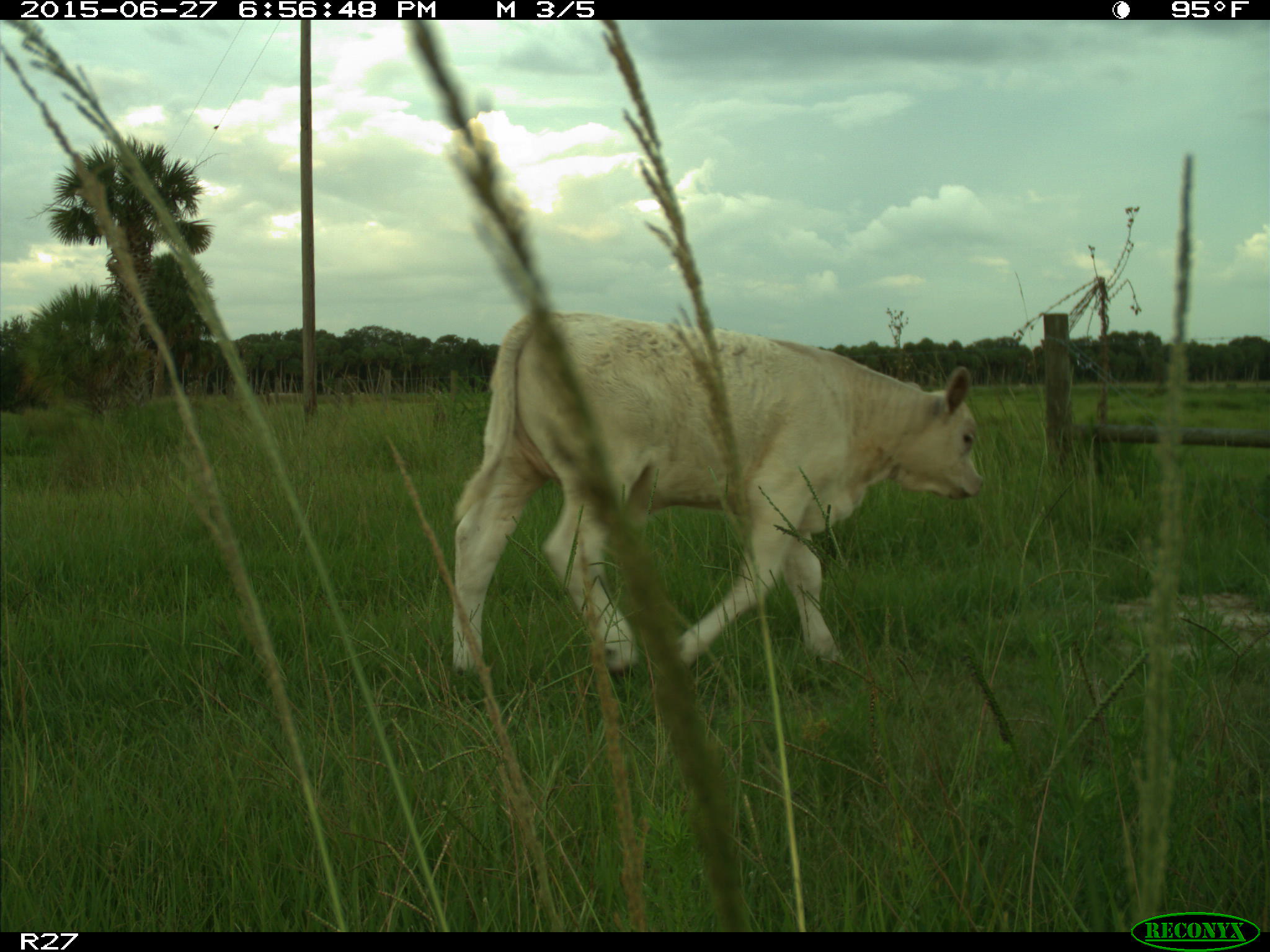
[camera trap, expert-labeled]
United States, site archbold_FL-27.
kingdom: Animalia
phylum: Chordata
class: Mammalia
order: Artiodactyla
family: Bovidae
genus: Bos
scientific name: Bos taurus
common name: domestic cow